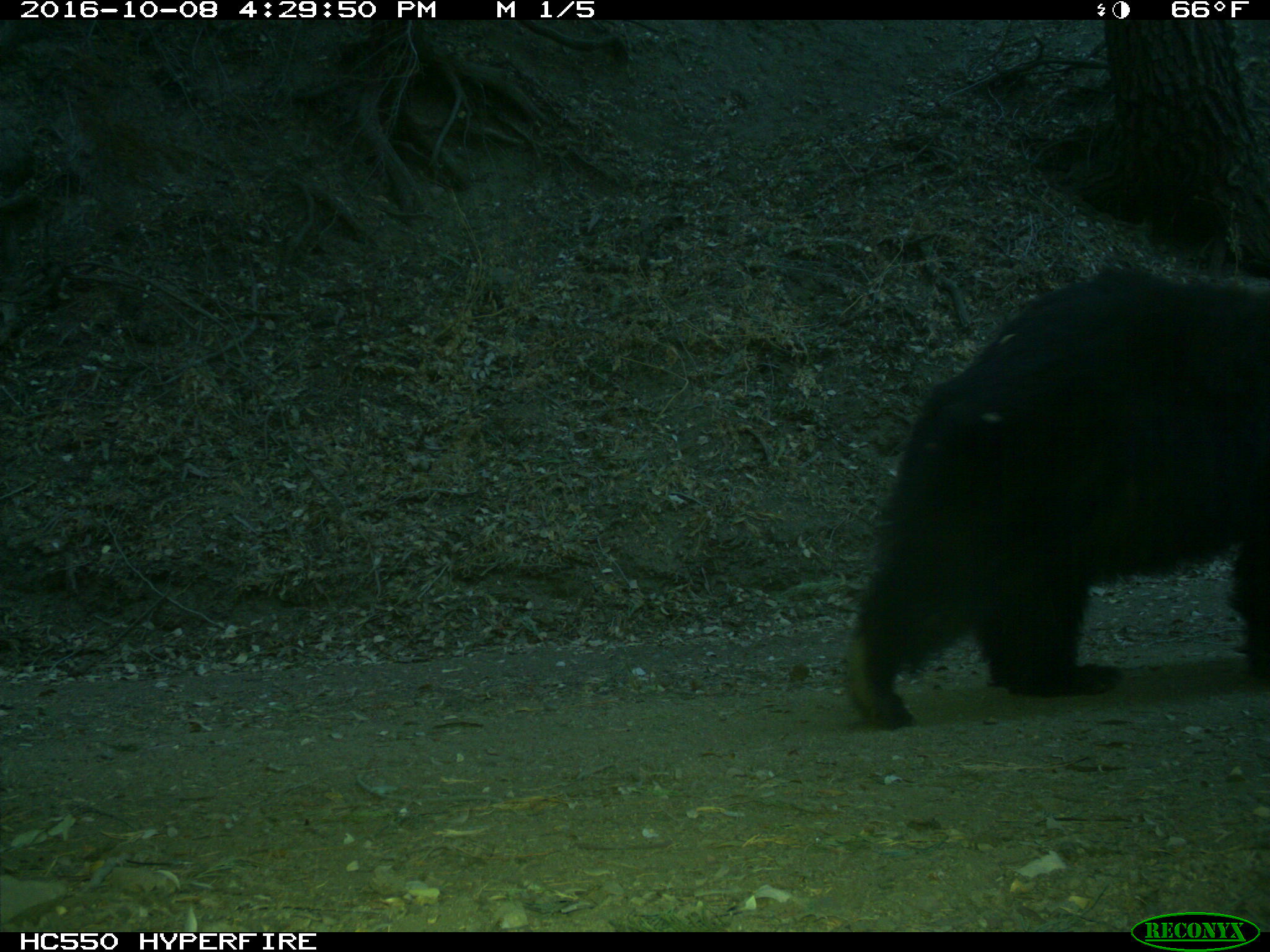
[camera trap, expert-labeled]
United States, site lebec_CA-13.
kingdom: Animalia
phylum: Chordata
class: Mammalia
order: Carnivora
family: Ursidae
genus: Ursus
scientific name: Ursus americanus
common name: american black bear